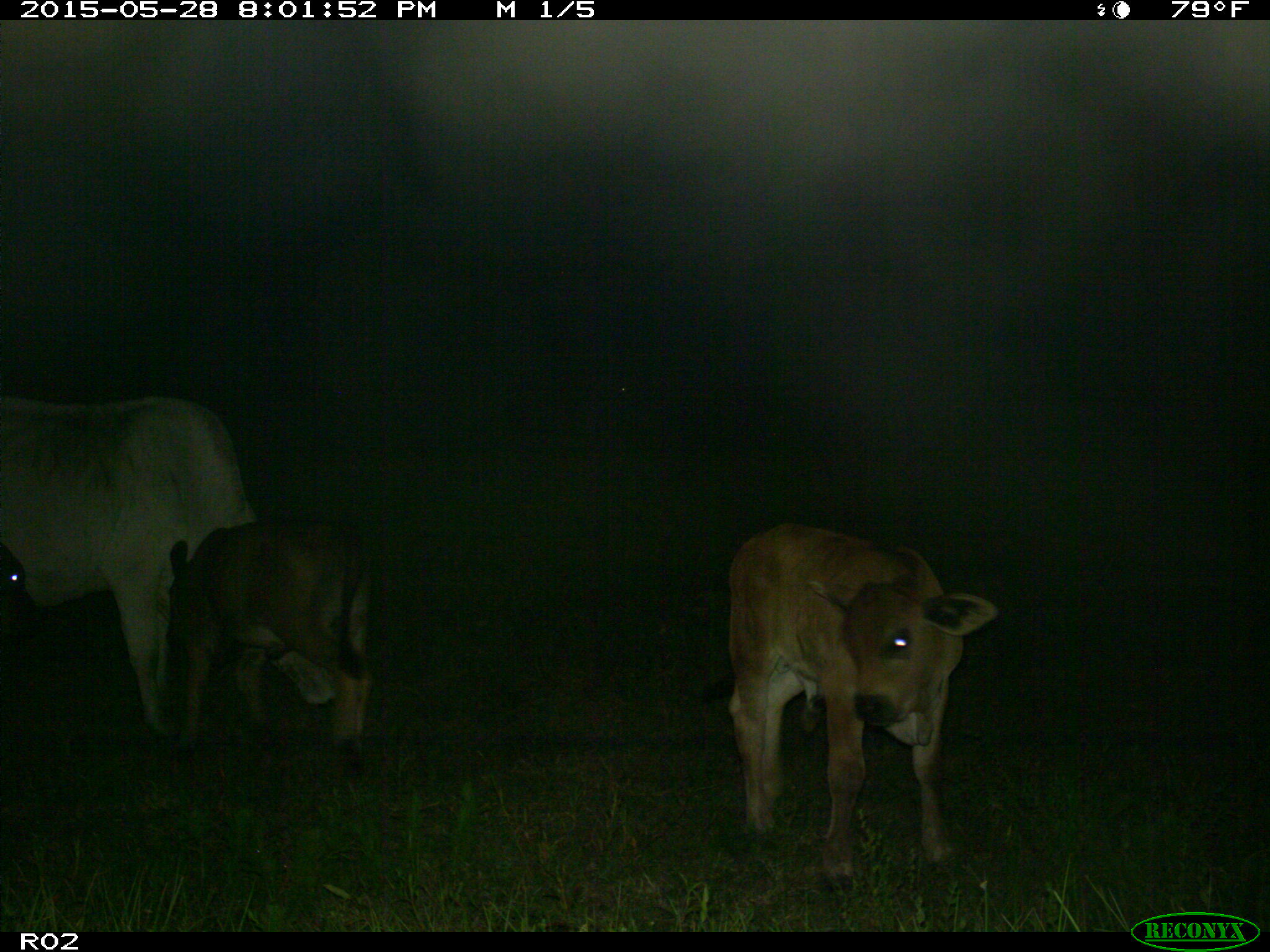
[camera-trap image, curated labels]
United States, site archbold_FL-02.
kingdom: Animalia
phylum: Chordata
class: Mammalia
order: Artiodactyla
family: Bovidae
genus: Bos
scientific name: Bos taurus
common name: domestic cow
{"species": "Bos taurus (domestic cow)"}